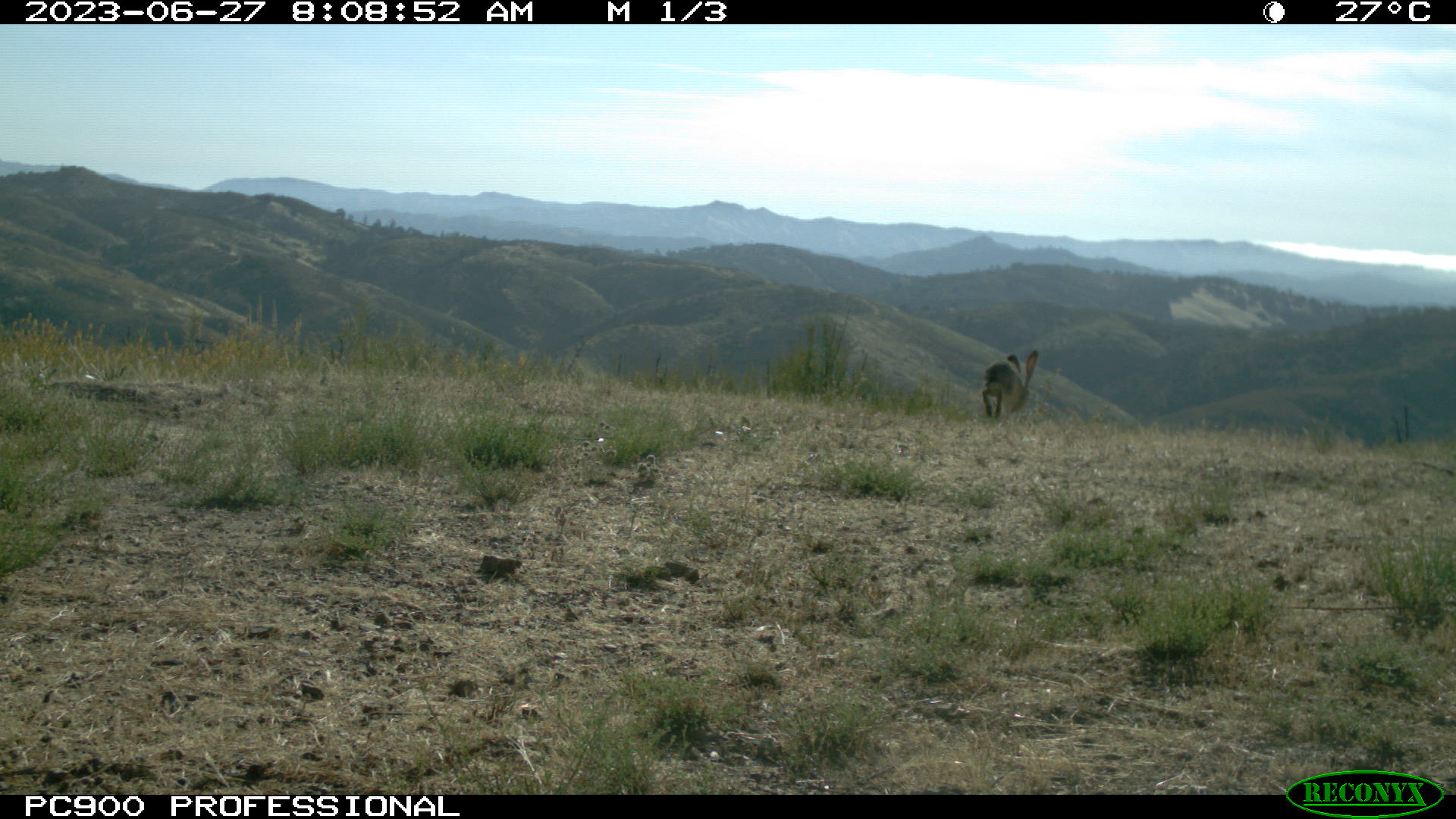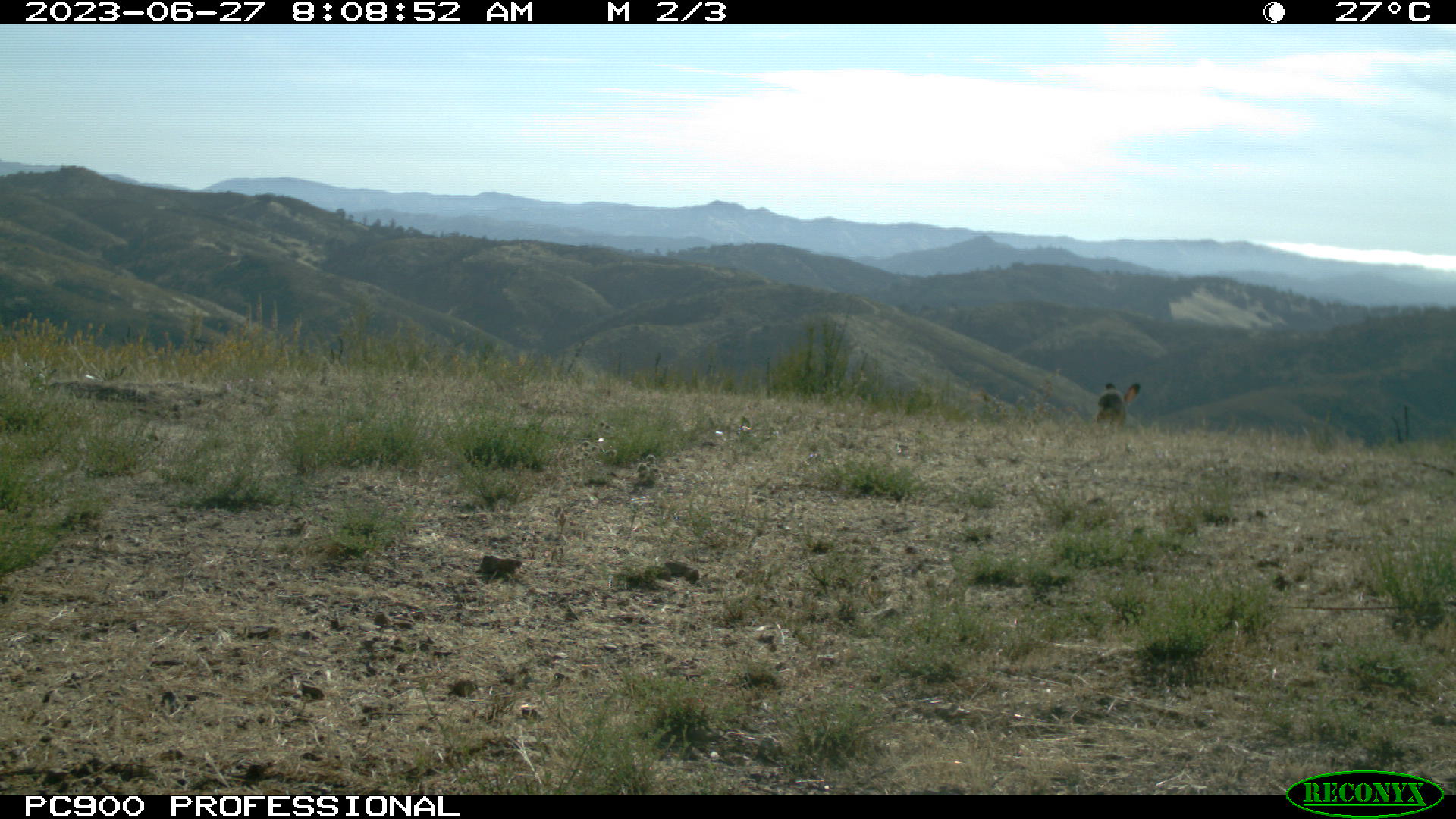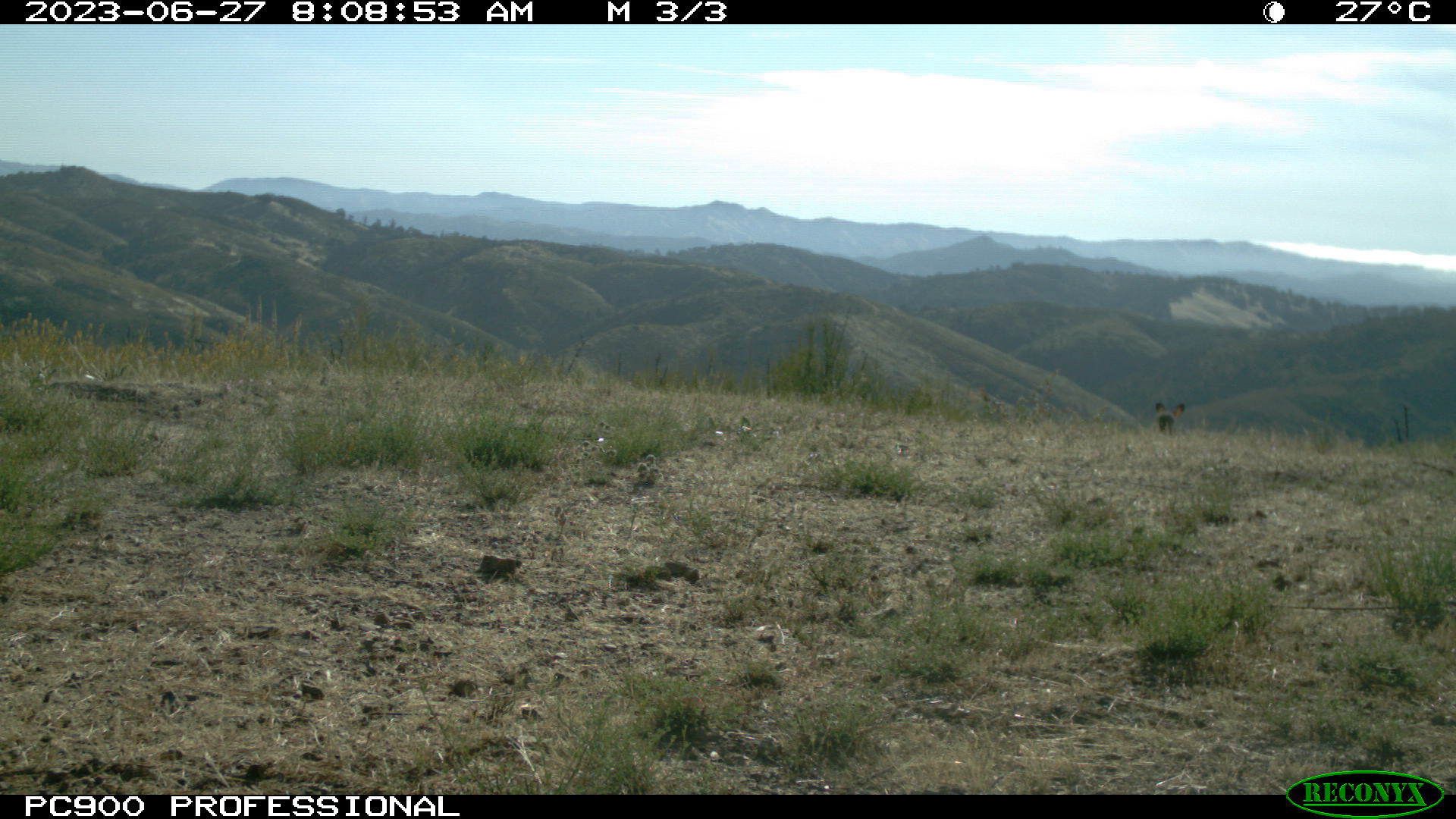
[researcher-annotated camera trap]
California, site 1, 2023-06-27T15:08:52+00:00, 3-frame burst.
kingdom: Animalia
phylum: Chordata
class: Mammalia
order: Lagomorpha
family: Leporidae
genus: Lepus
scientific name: Lepus californicus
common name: black-tailed jackrabbit